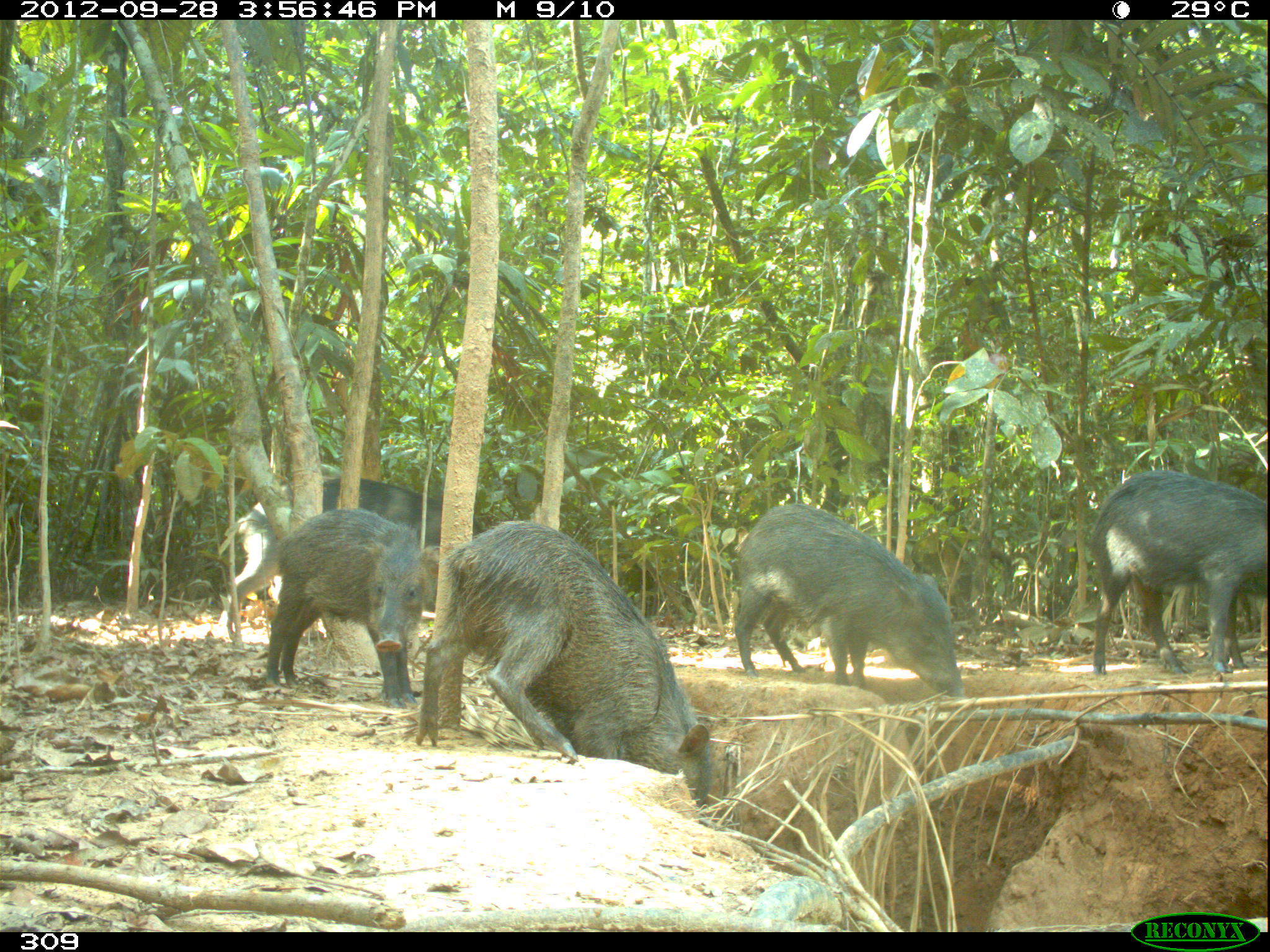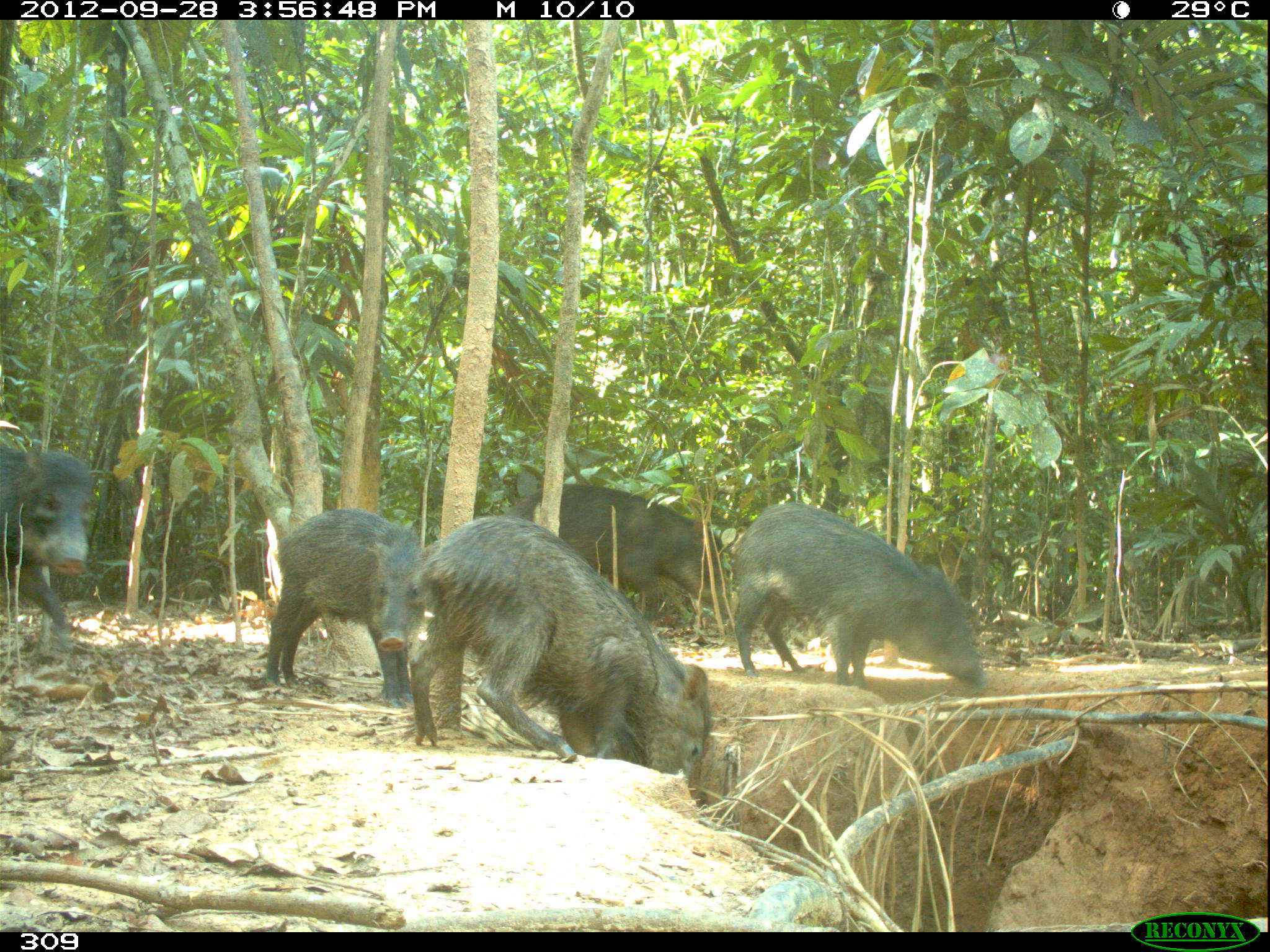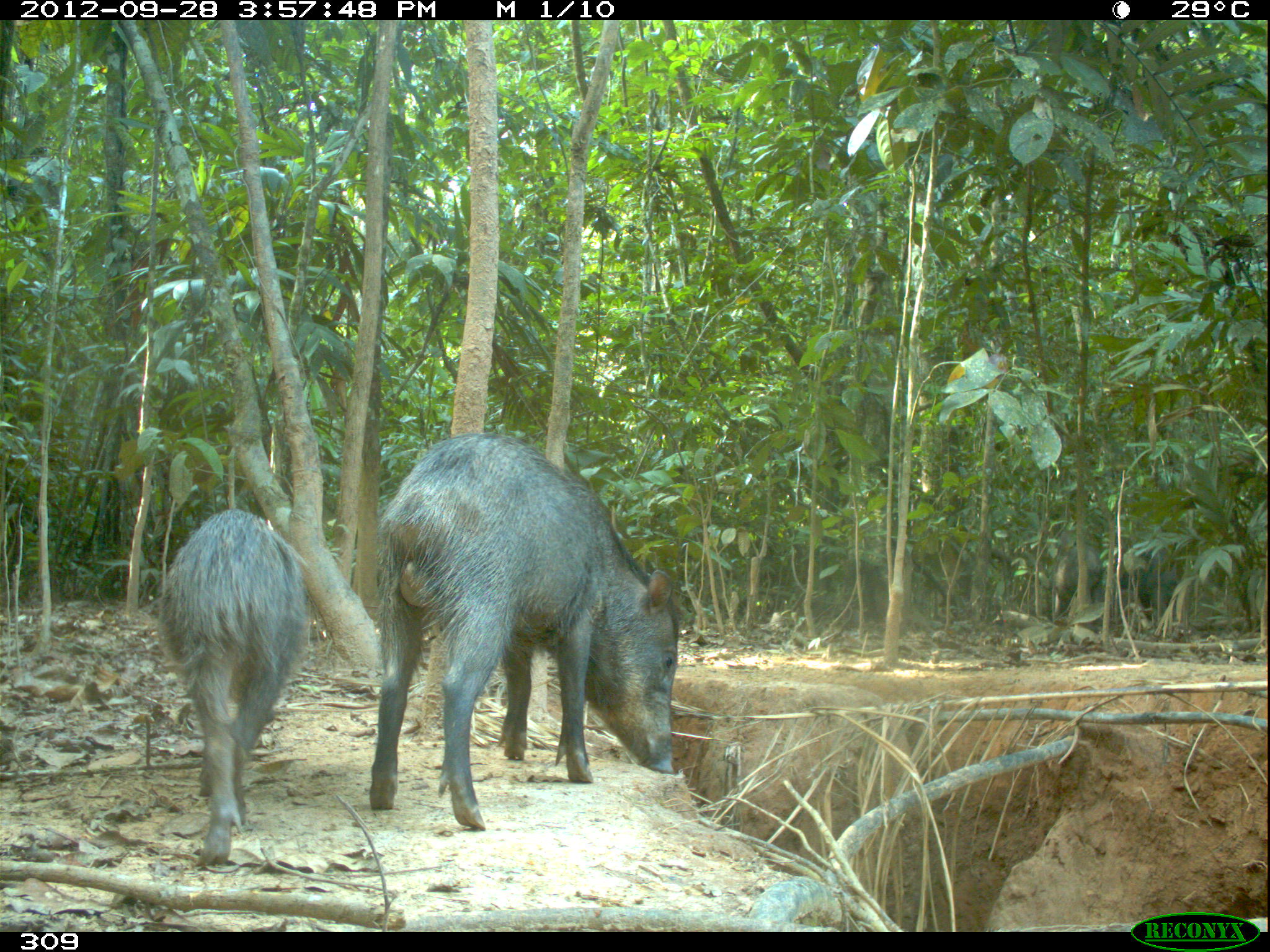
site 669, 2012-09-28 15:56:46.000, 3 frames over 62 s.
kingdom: Animalia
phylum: Chordata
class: Mammalia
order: Artiodactyla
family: Tayassuidae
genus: Tayassu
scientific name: Tayassu pecari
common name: white-lipped peccary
Tayassu pecari (white-lipped peccary).